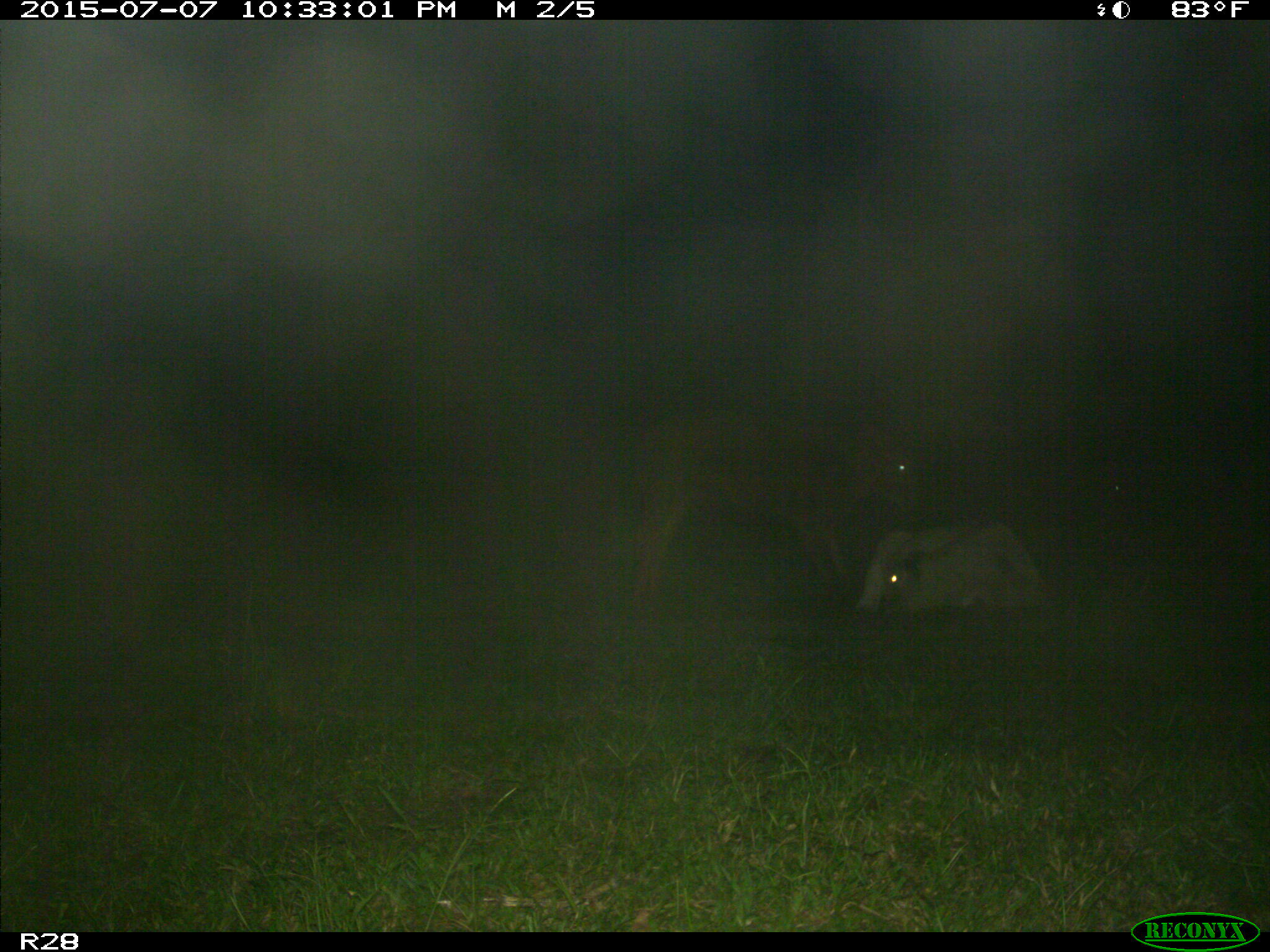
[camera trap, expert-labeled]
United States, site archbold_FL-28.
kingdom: Animalia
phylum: Chordata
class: Mammalia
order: Artiodactyla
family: Bovidae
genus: Bos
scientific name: Bos taurus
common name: domestic cow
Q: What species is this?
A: Bos taurus (domestic cow).